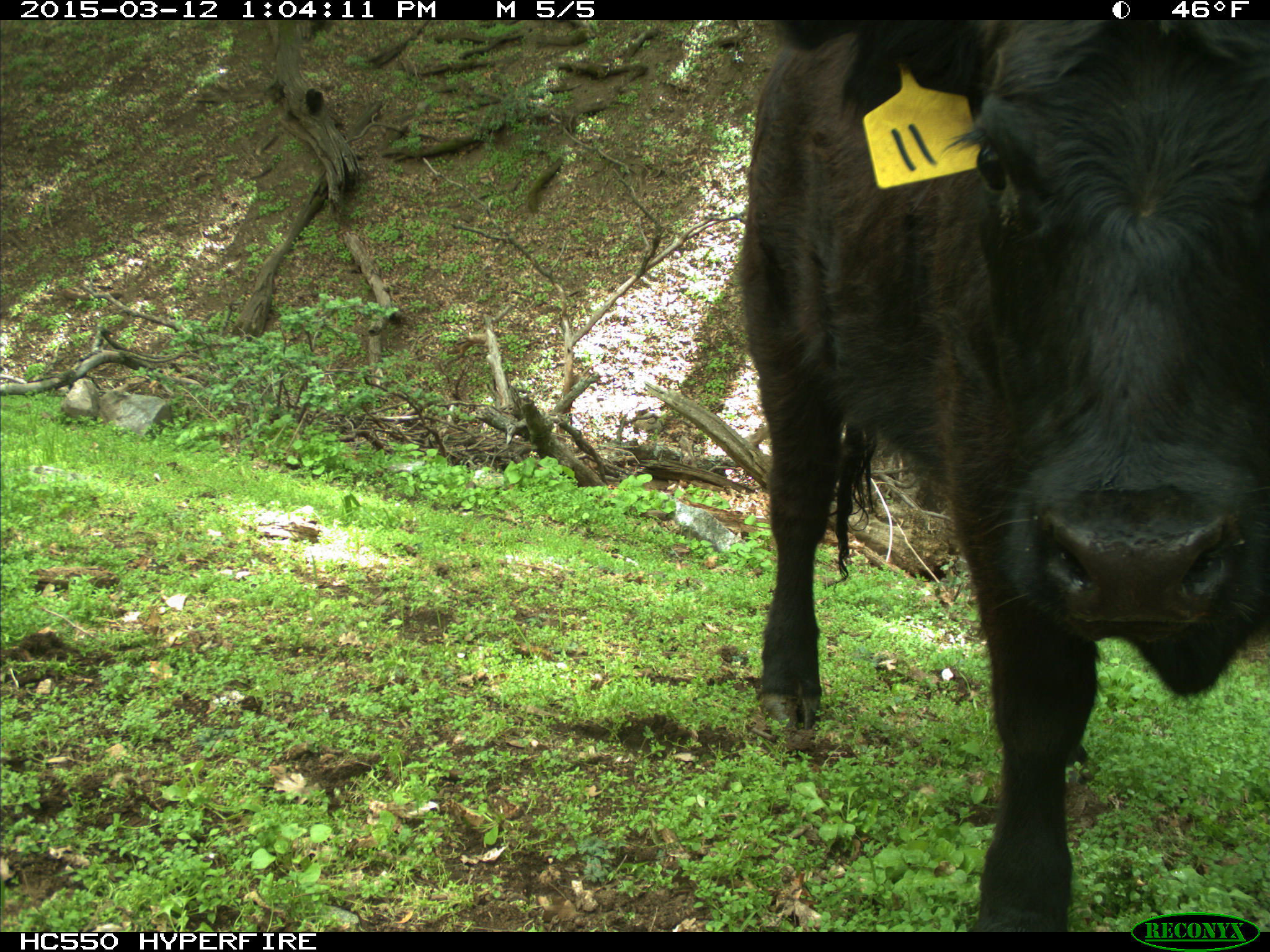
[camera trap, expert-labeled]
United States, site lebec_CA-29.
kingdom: Animalia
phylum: Chordata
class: Mammalia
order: Artiodactyla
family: Bovidae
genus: Bos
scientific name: Bos taurus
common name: domestic cow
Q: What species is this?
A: Bos taurus (domestic cow).